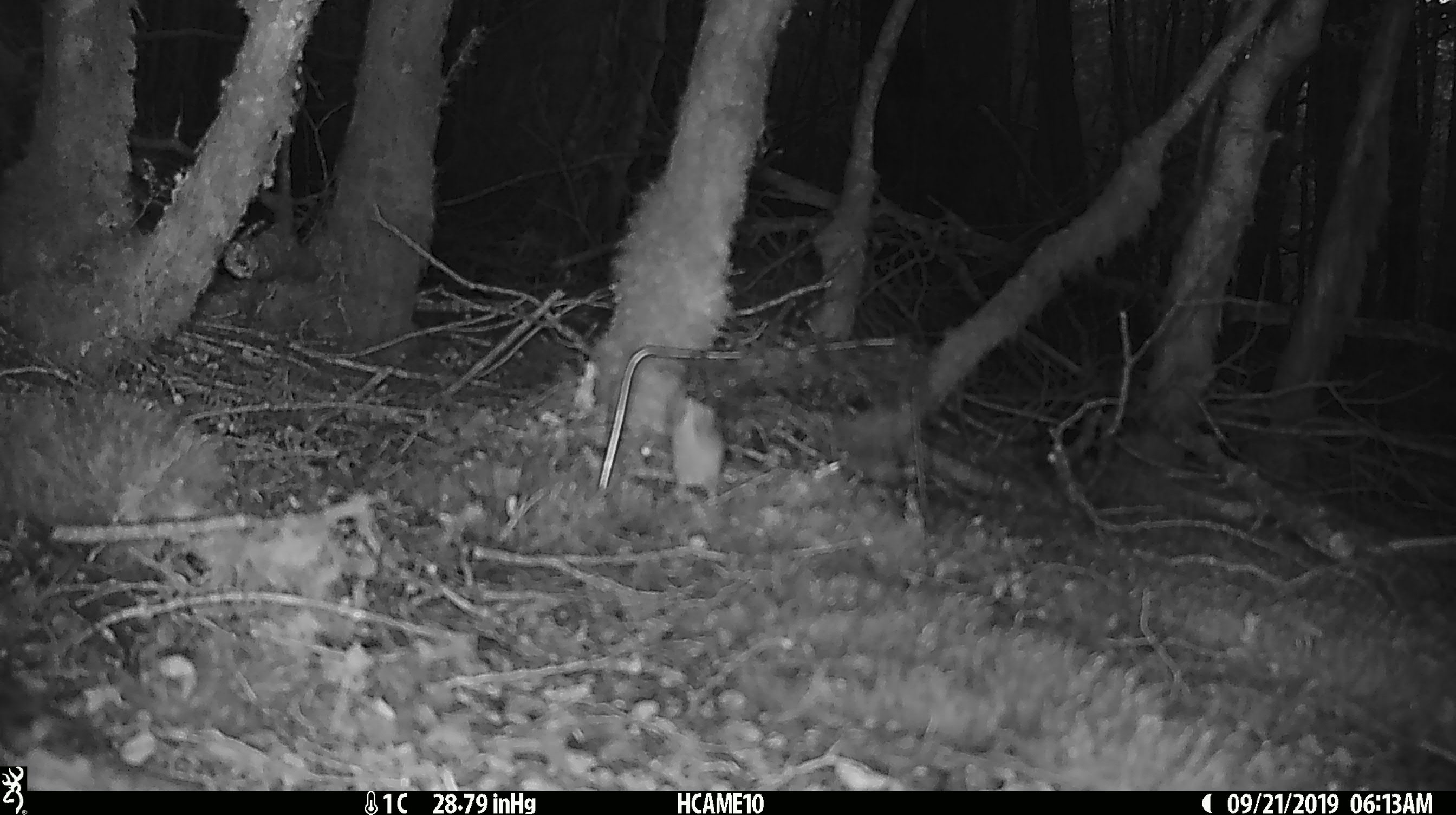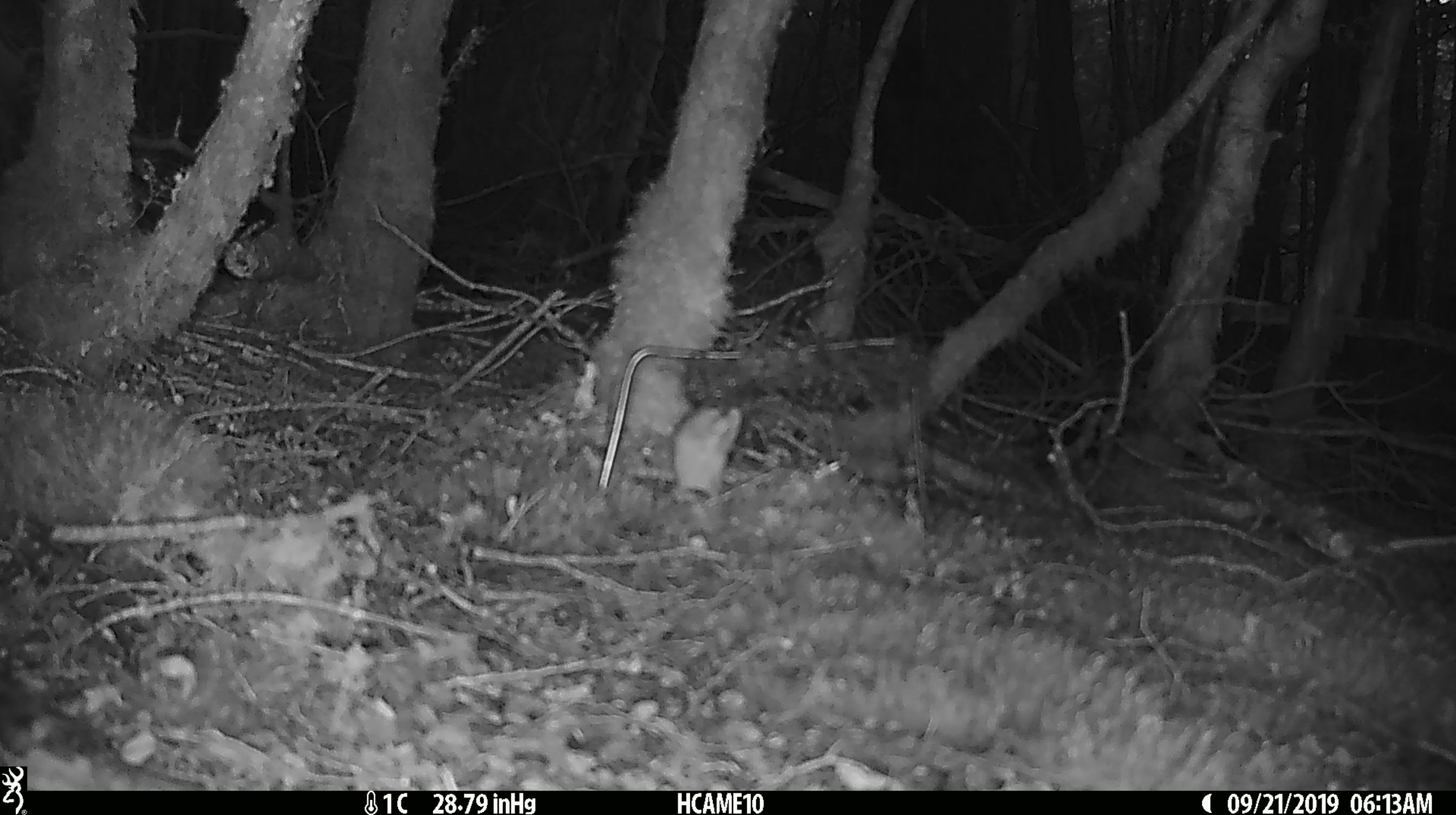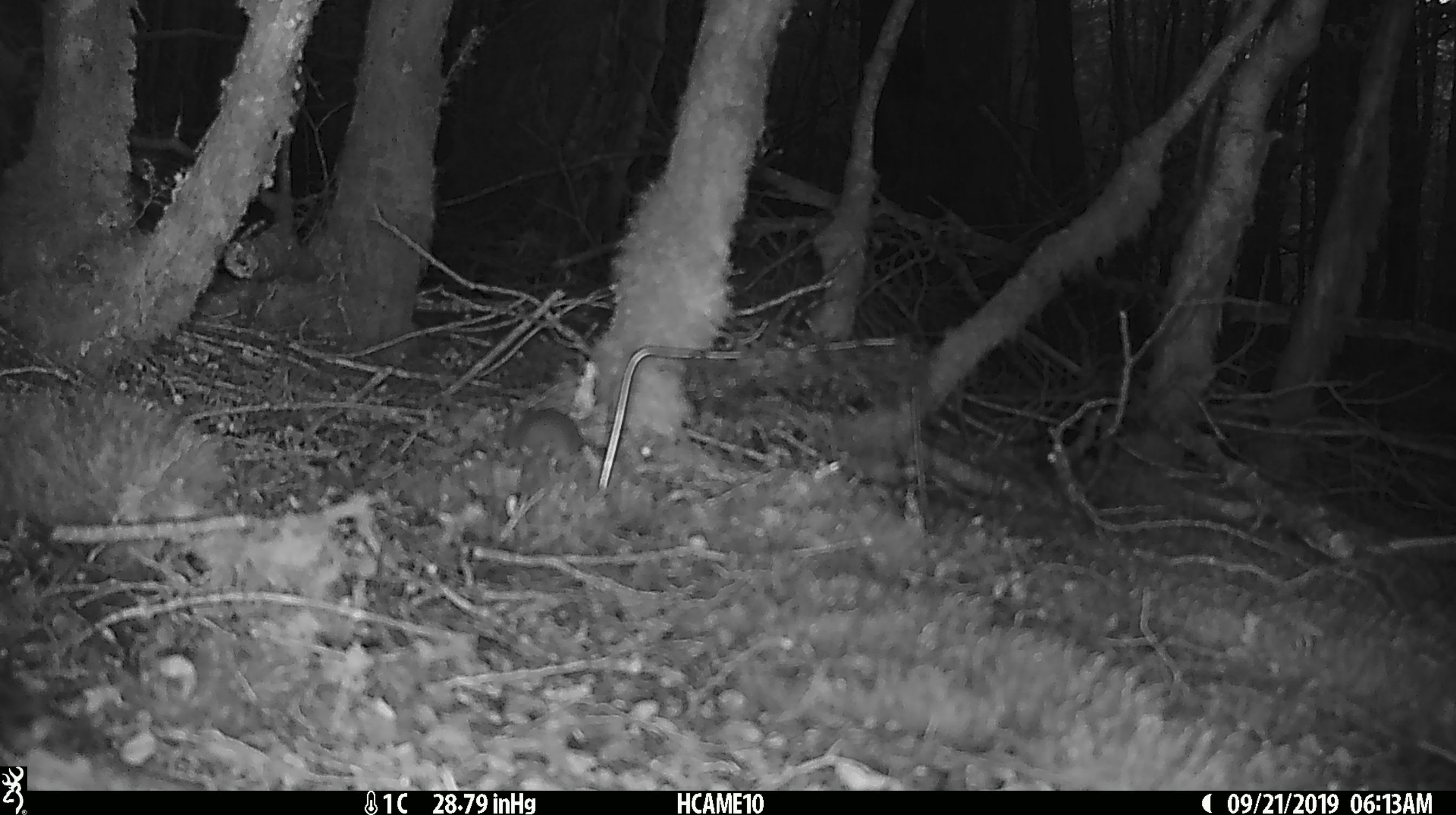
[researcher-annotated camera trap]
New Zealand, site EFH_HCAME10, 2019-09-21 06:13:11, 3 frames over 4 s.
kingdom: Animalia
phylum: Chordata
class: Mammalia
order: Rodentia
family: Muridae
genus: Mus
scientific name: Mus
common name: mouse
Mouse (Mus).